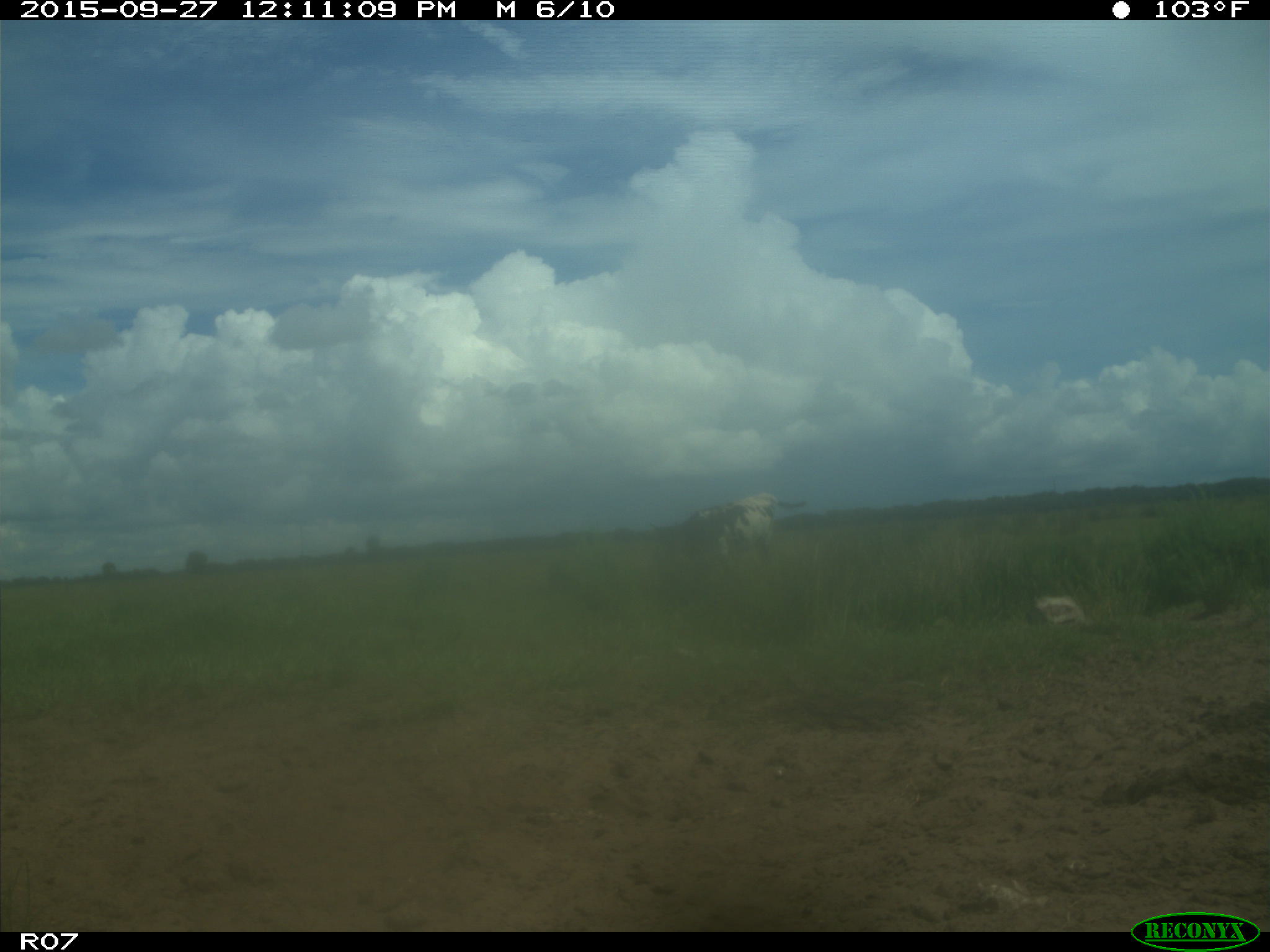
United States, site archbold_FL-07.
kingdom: Animalia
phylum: Chordata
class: Mammalia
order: Artiodactyla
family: Bovidae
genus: Bos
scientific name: Bos taurus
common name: domestic cow